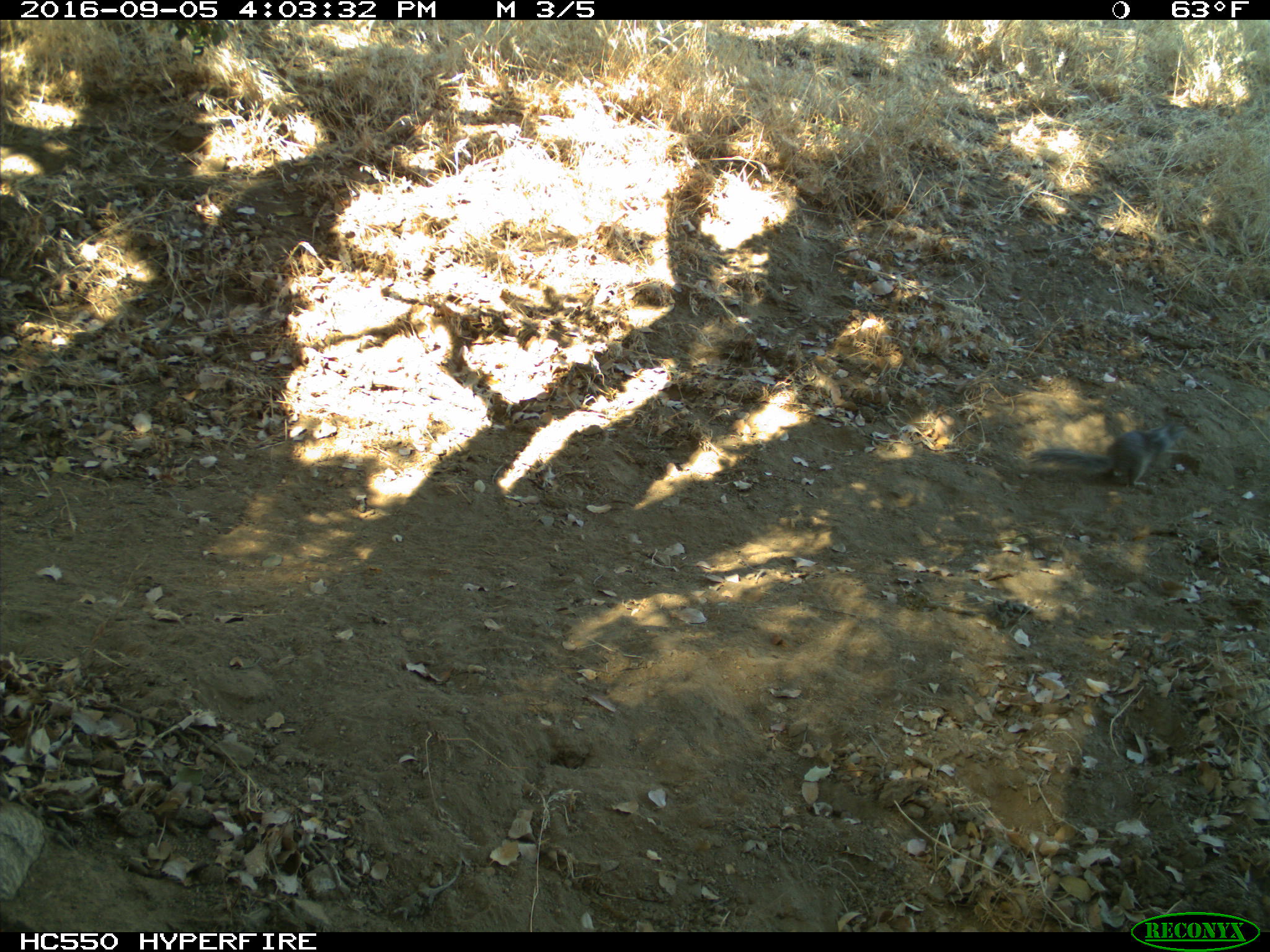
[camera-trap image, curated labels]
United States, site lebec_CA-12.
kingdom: Animalia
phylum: Chordata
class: Mammalia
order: Rodentia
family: Sciuridae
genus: Otospermophilus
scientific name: Otospermophilus beecheyi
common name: california ground squirrel